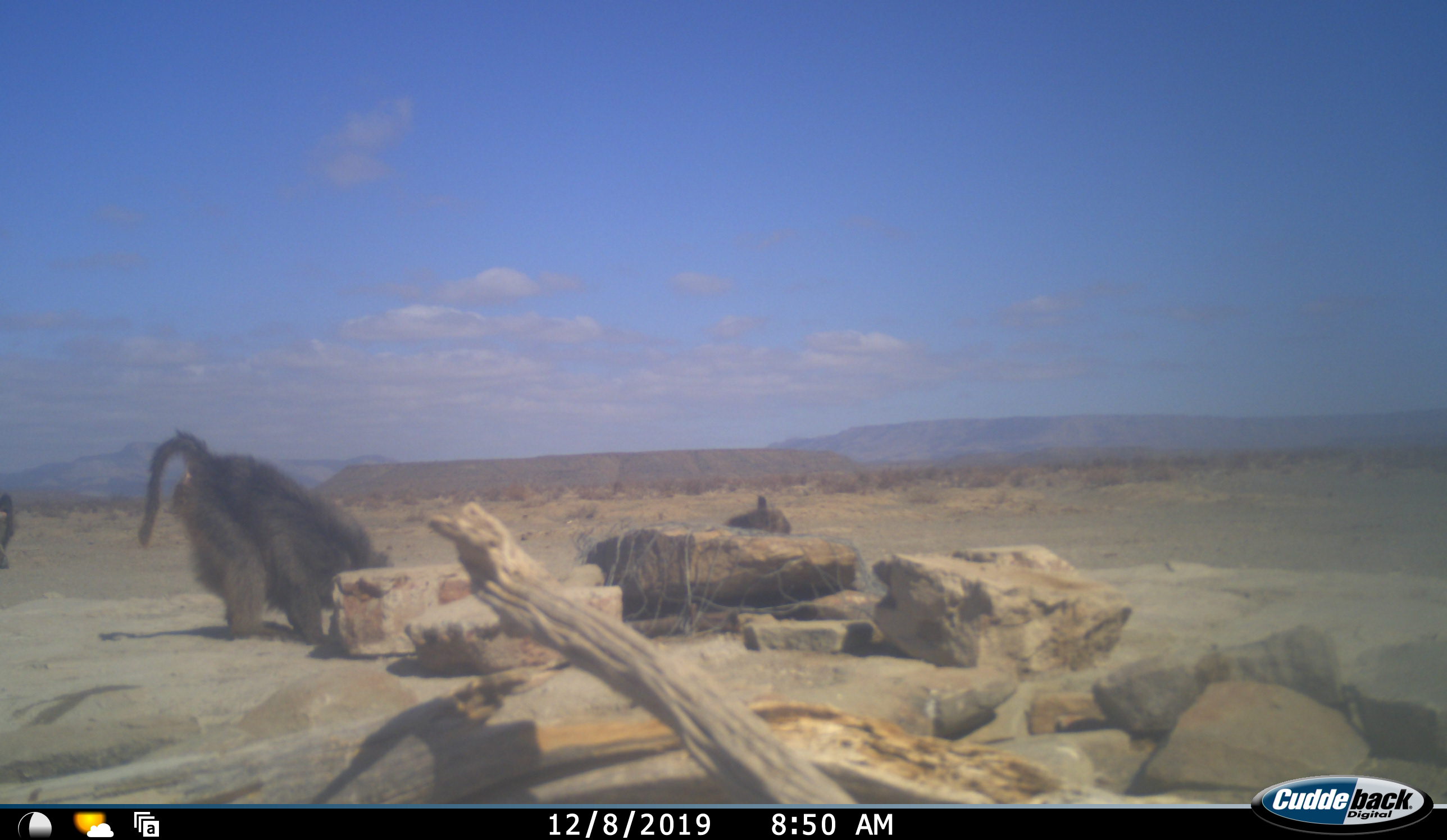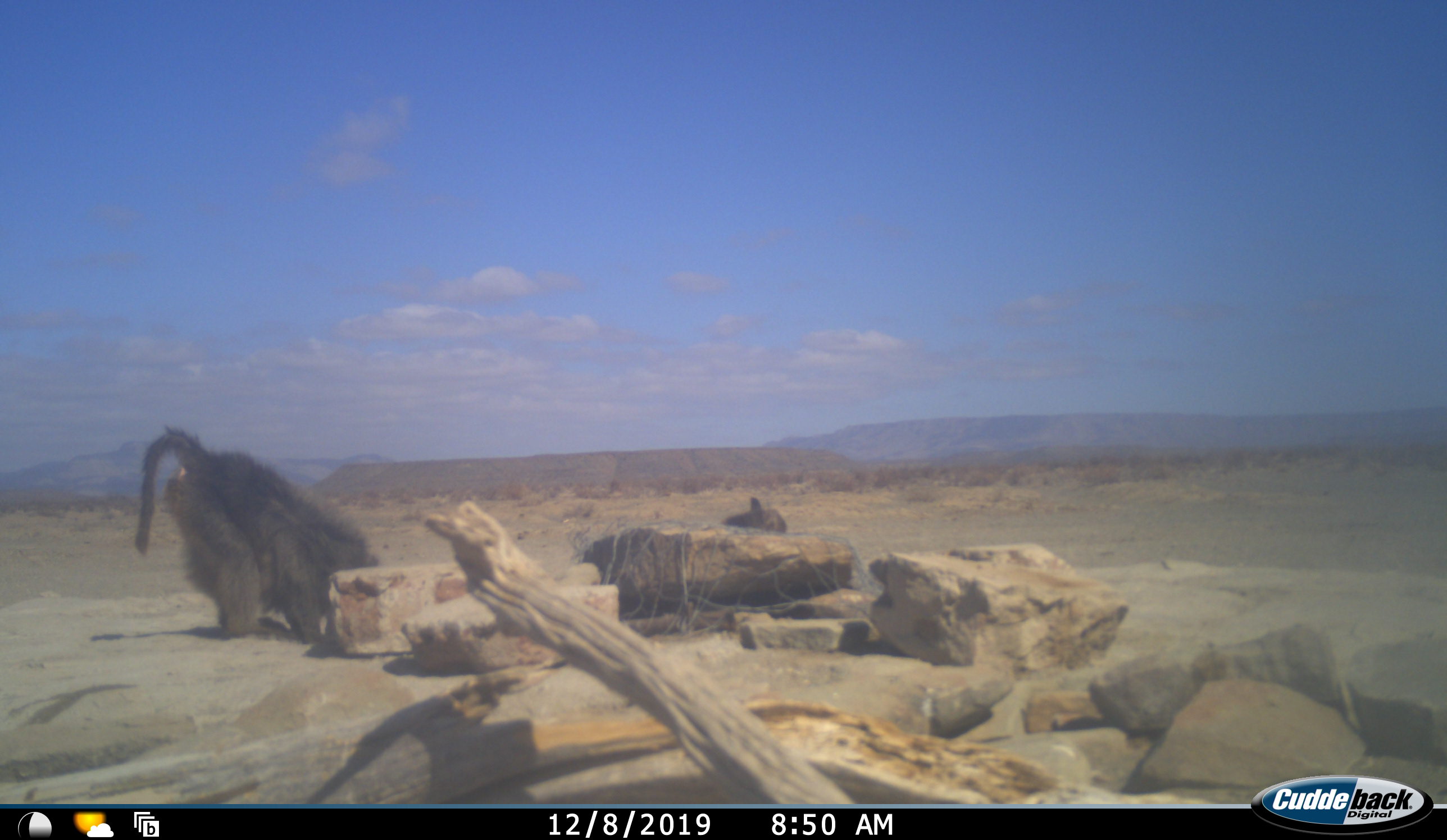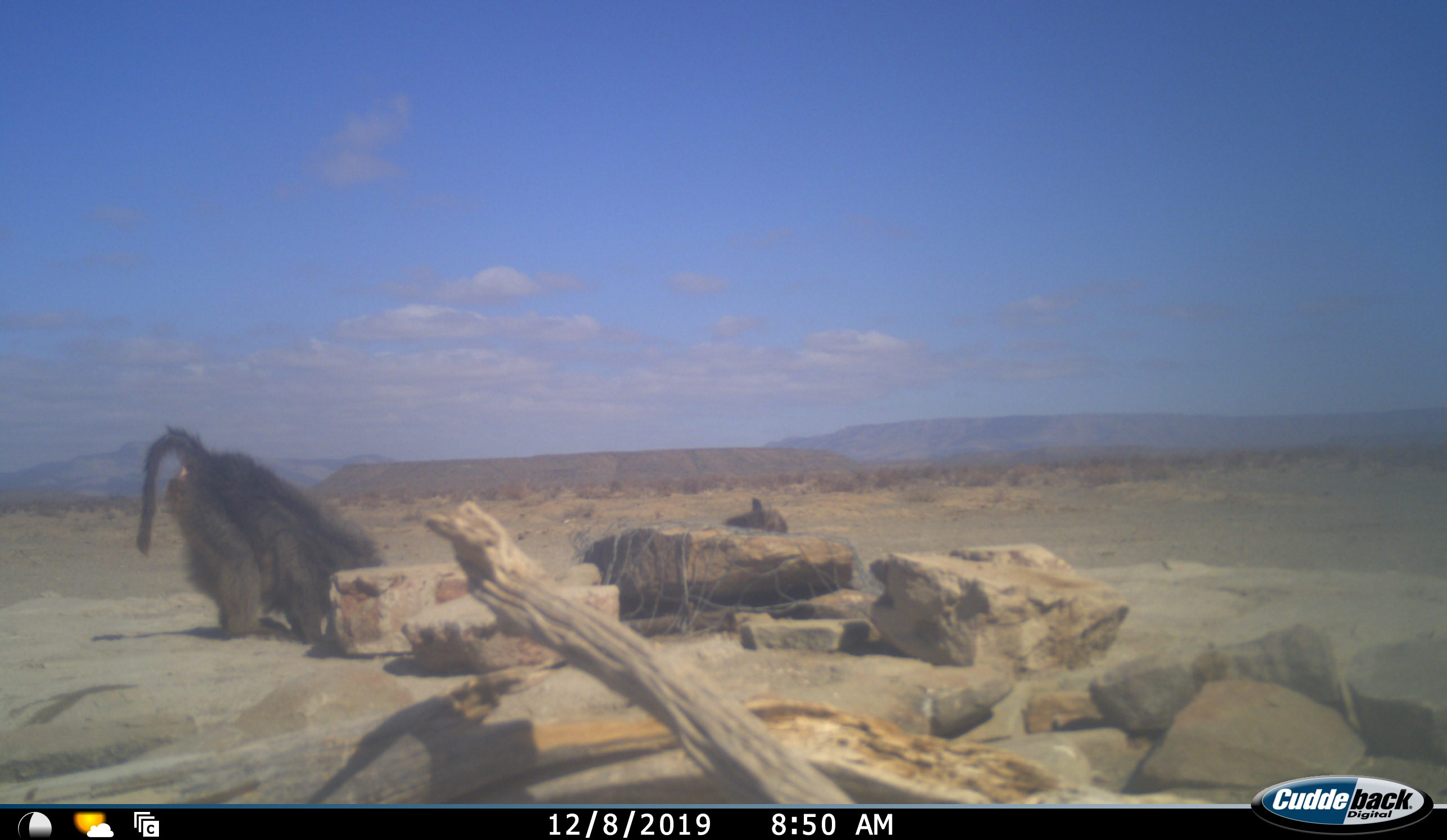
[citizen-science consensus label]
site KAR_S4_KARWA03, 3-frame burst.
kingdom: Animalia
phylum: Chordata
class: Mammalia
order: Primates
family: Cercopithecidae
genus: Papio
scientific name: Papio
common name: baboon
Baboon (Papio), count 2. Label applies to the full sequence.